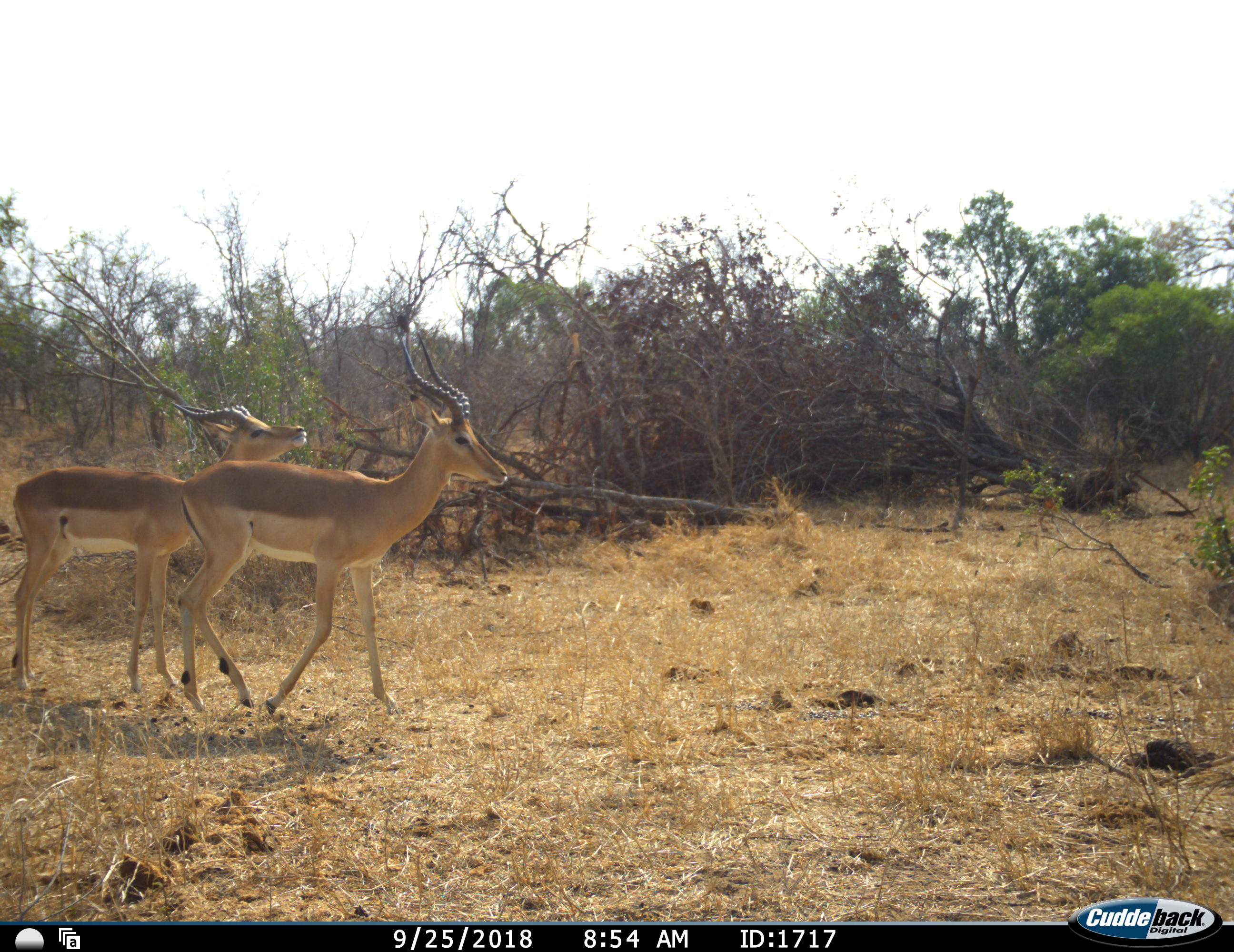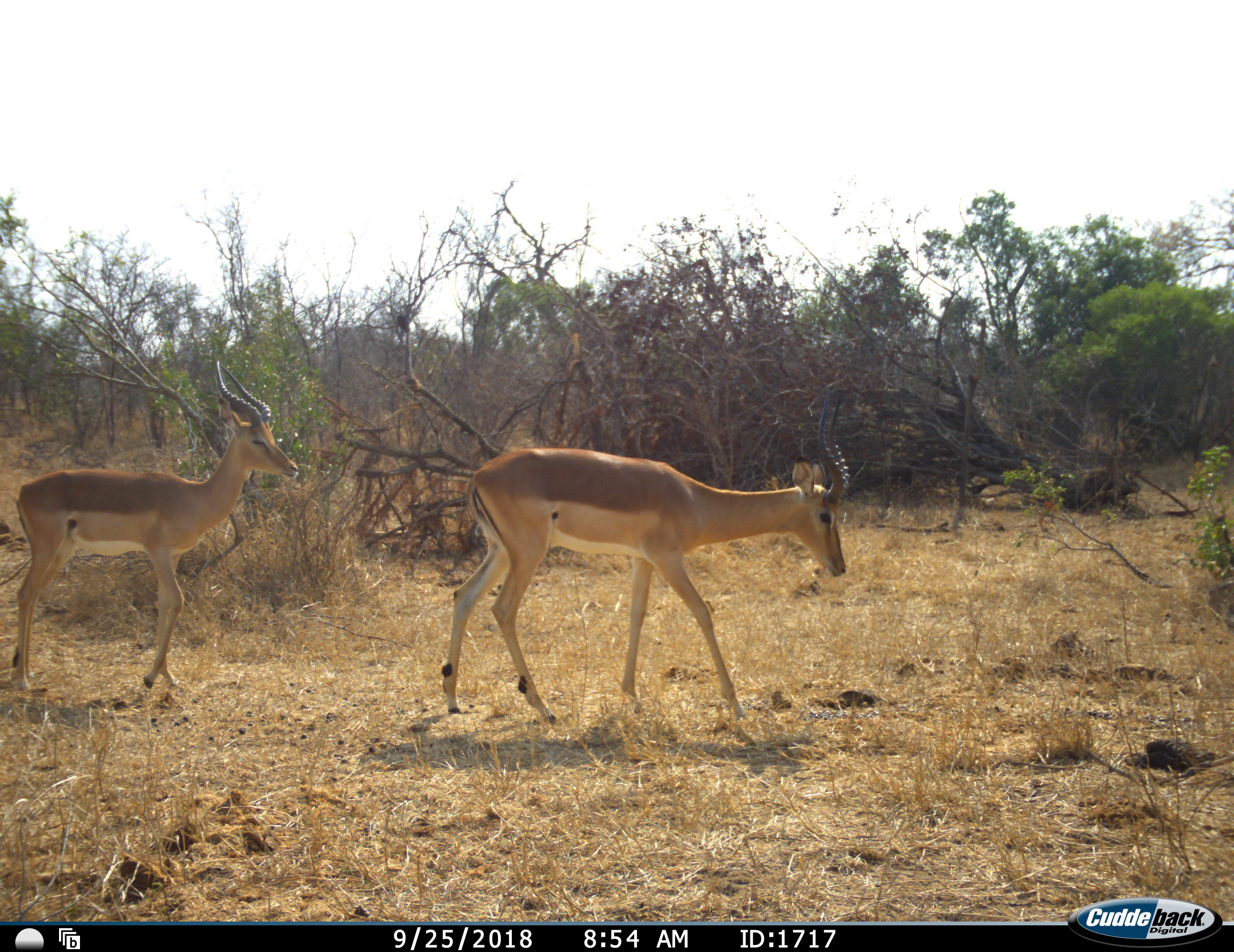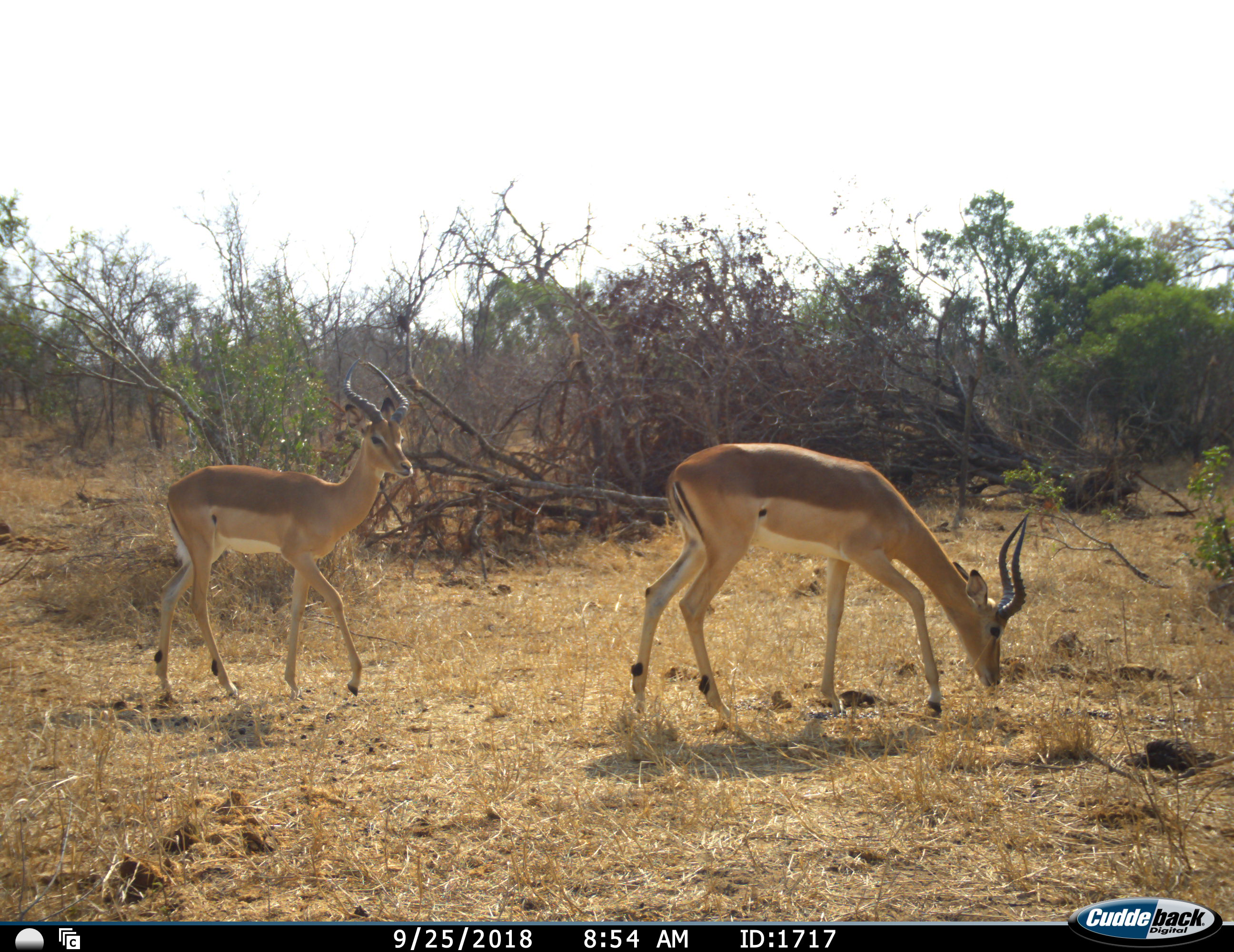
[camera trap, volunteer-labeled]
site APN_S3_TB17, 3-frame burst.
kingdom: Animalia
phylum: Chordata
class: Mammalia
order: Artiodactyla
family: Bovidae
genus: Aepyceros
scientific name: Aepyceros melampus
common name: impala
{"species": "impala (Aepyceros melampus)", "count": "2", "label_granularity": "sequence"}